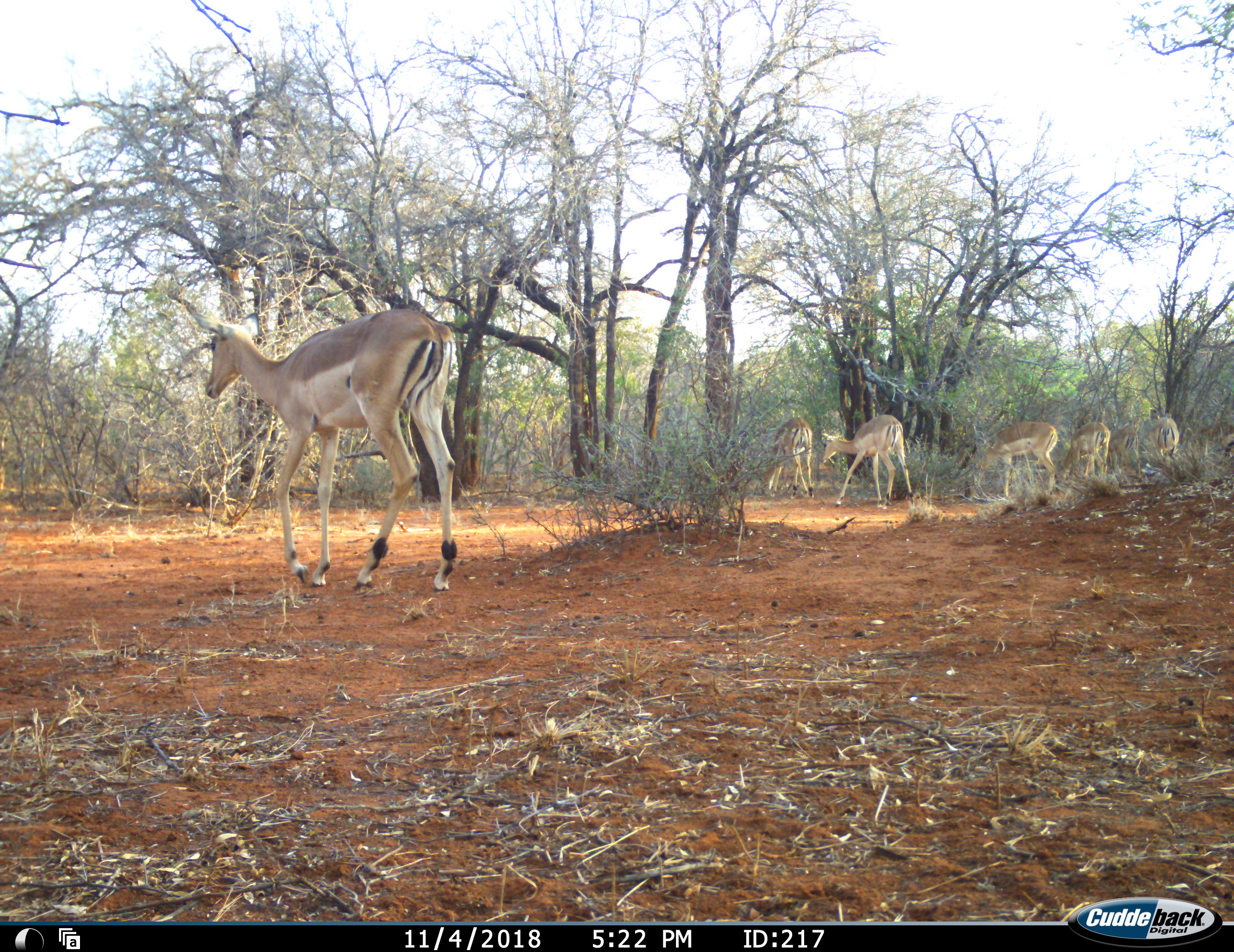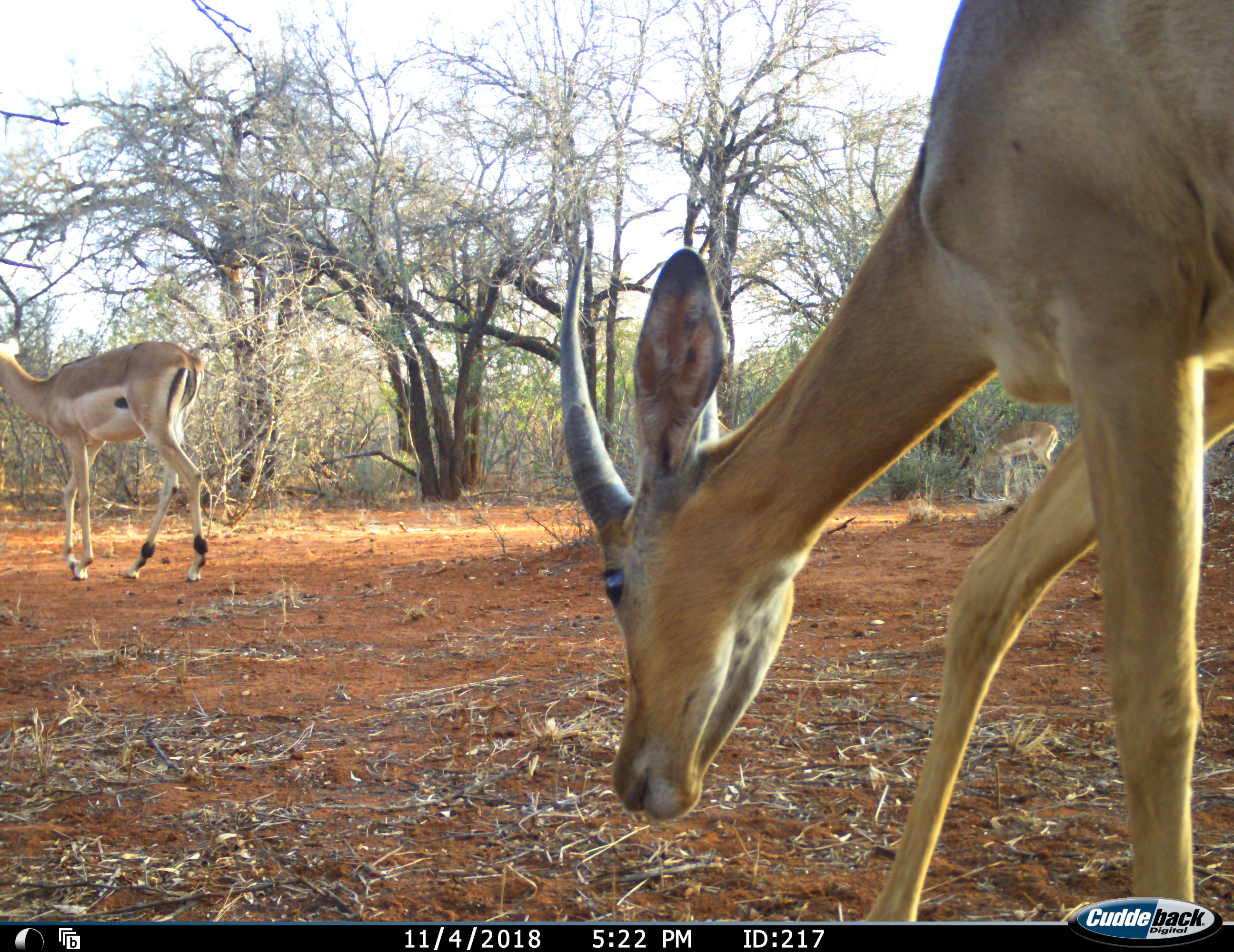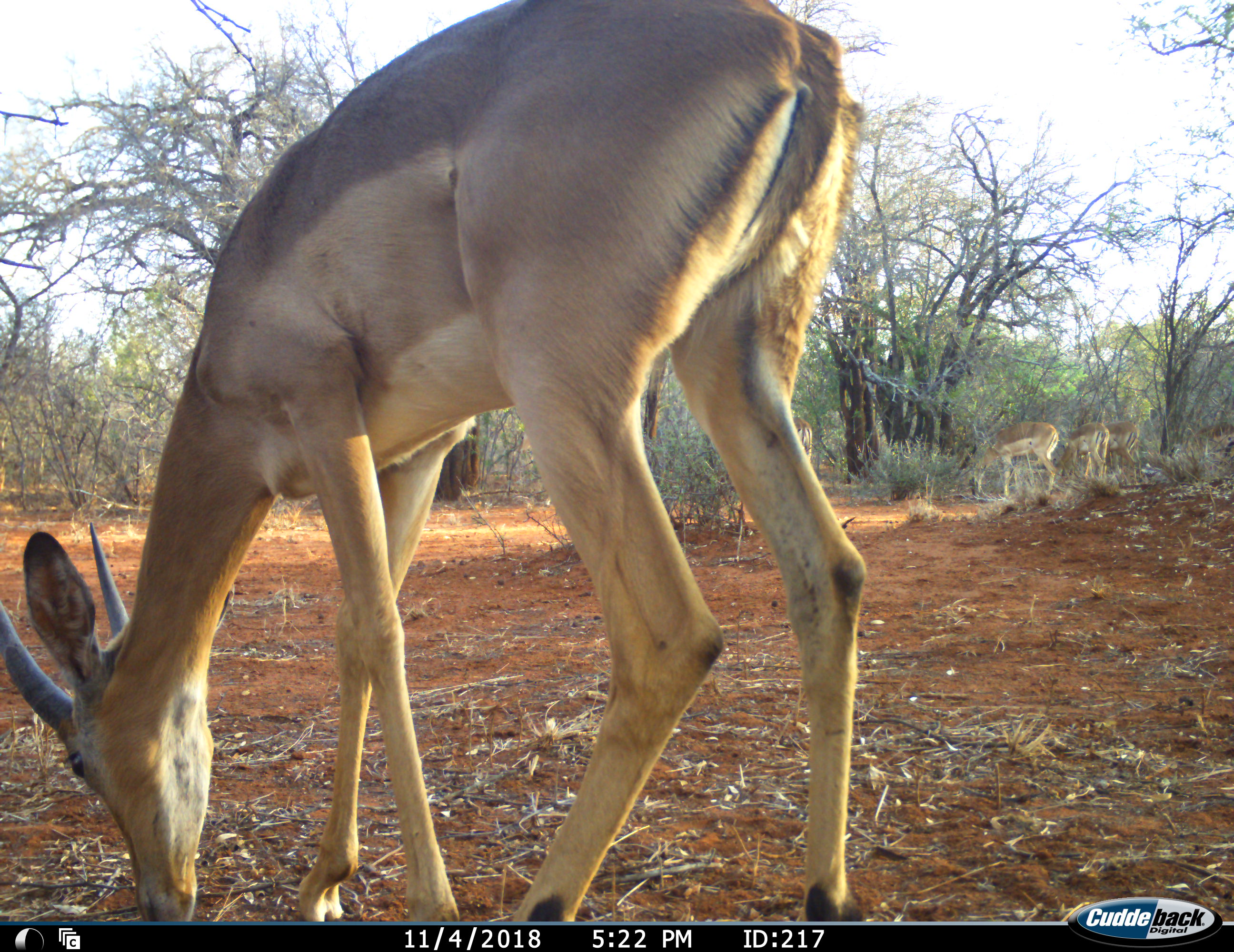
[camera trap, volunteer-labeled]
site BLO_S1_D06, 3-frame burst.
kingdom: Animalia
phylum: Chordata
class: Mammalia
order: Artiodactyla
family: Bovidae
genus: Aepyceros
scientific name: Aepyceros melampus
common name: impala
Impala (Aepyceros melampus), count 7. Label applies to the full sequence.